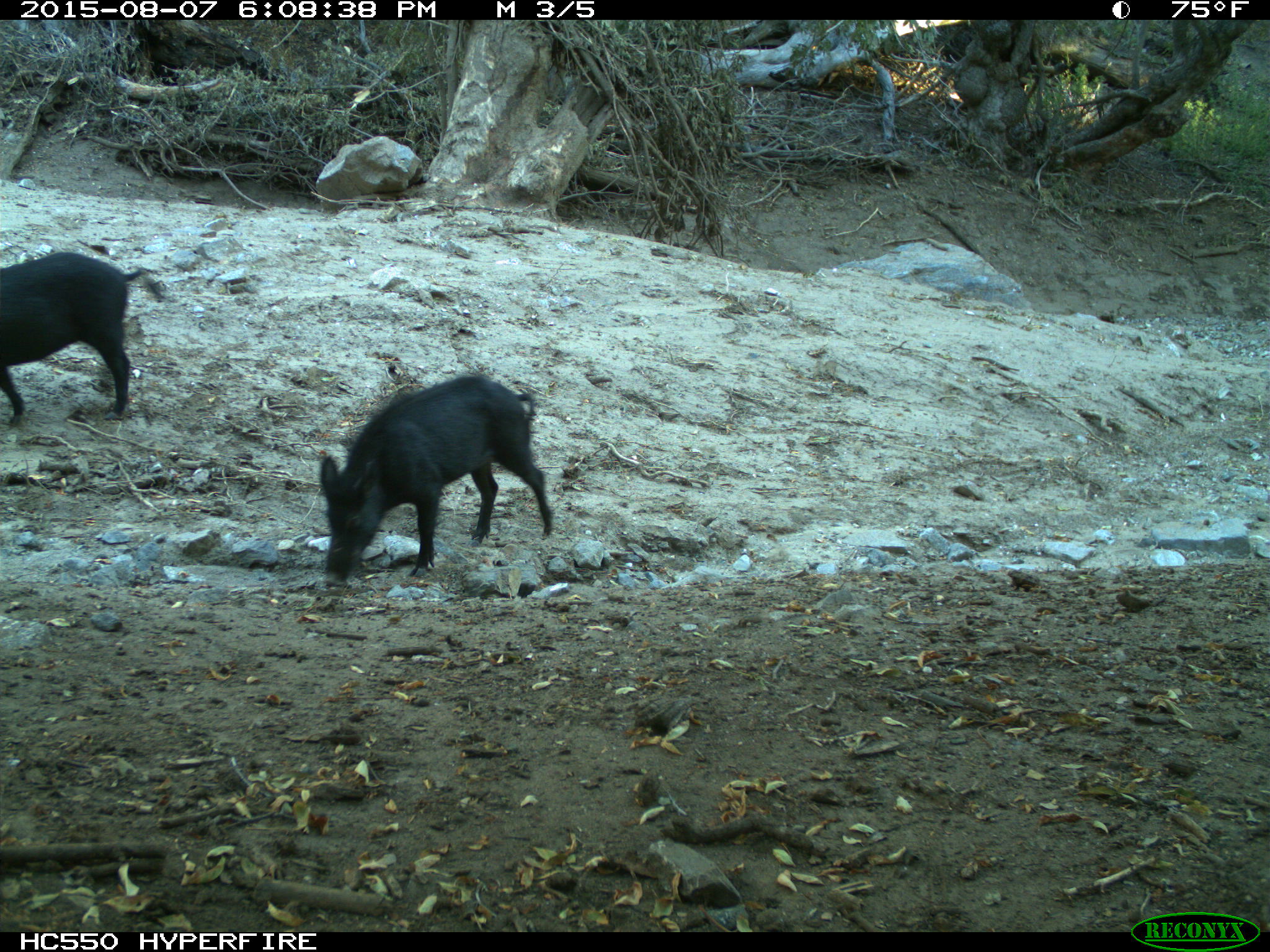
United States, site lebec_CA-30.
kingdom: Animalia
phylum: Chordata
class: Mammalia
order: Artiodactyla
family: Suidae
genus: Sus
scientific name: Sus scrofa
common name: wild boar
Sus scrofa (wild boar).